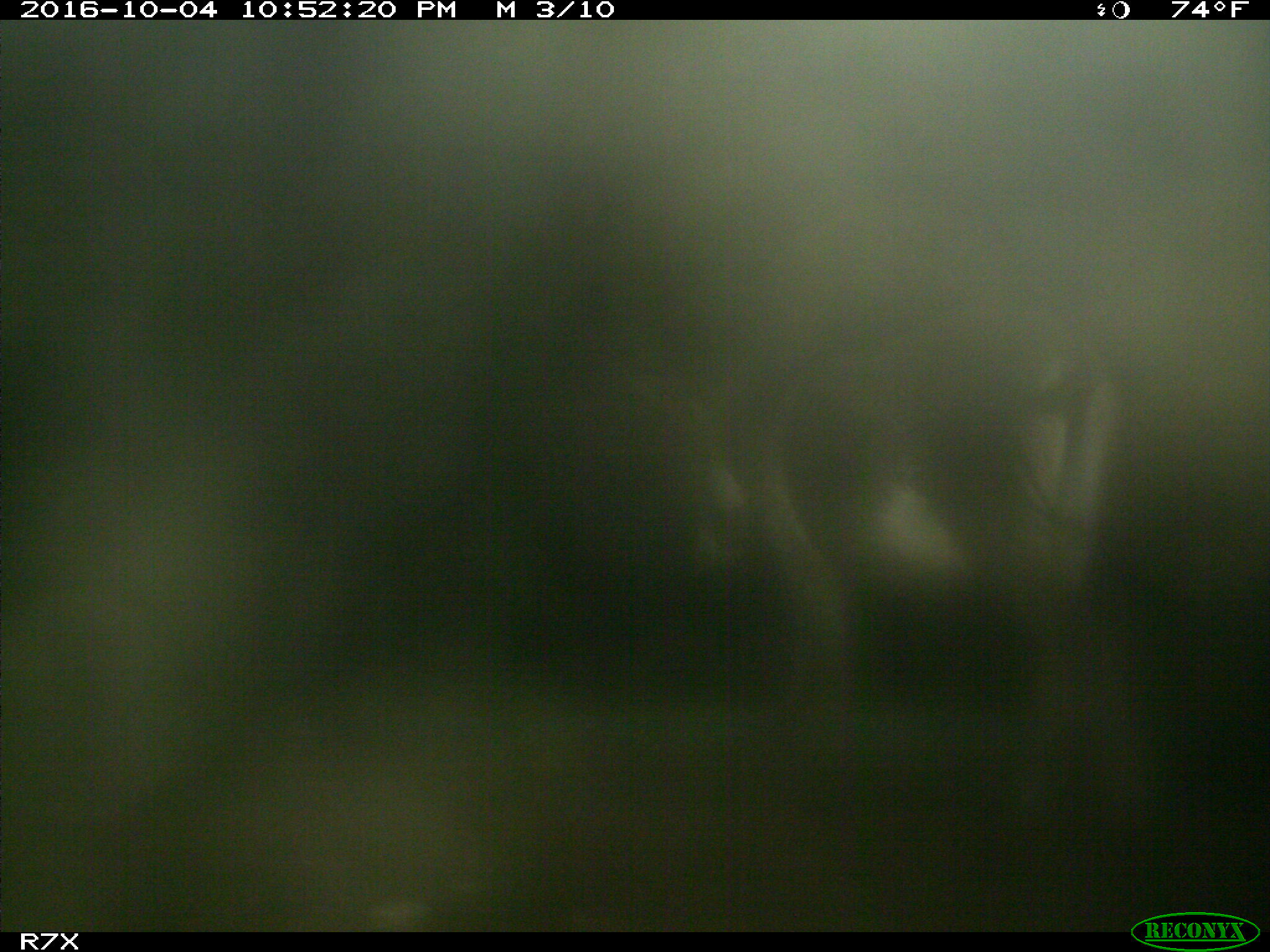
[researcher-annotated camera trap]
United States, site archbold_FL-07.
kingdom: Animalia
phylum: Chordata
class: Mammalia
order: Perissodactyla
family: Equidae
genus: Equus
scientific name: Equus africanus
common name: african wild ass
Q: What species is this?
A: Equus africanus (african wild ass).